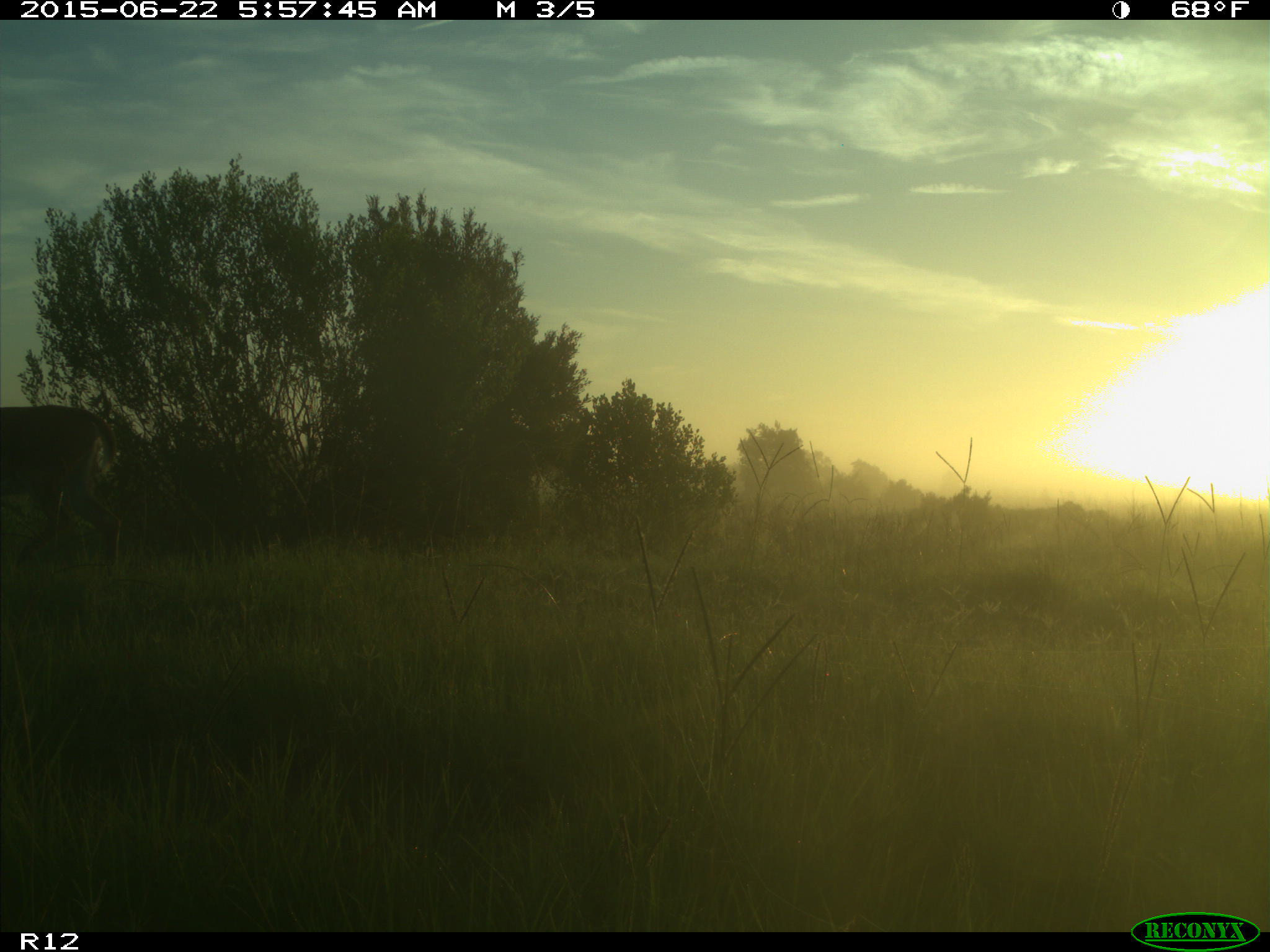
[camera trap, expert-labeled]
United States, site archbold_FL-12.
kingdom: Animalia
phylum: Chordata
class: Mammalia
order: Artiodactyla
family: Cervidae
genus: Odocoileus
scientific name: Odocoileus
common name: deer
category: unidentified deer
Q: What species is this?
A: Unidentified deer (deer) (Odocoileus).